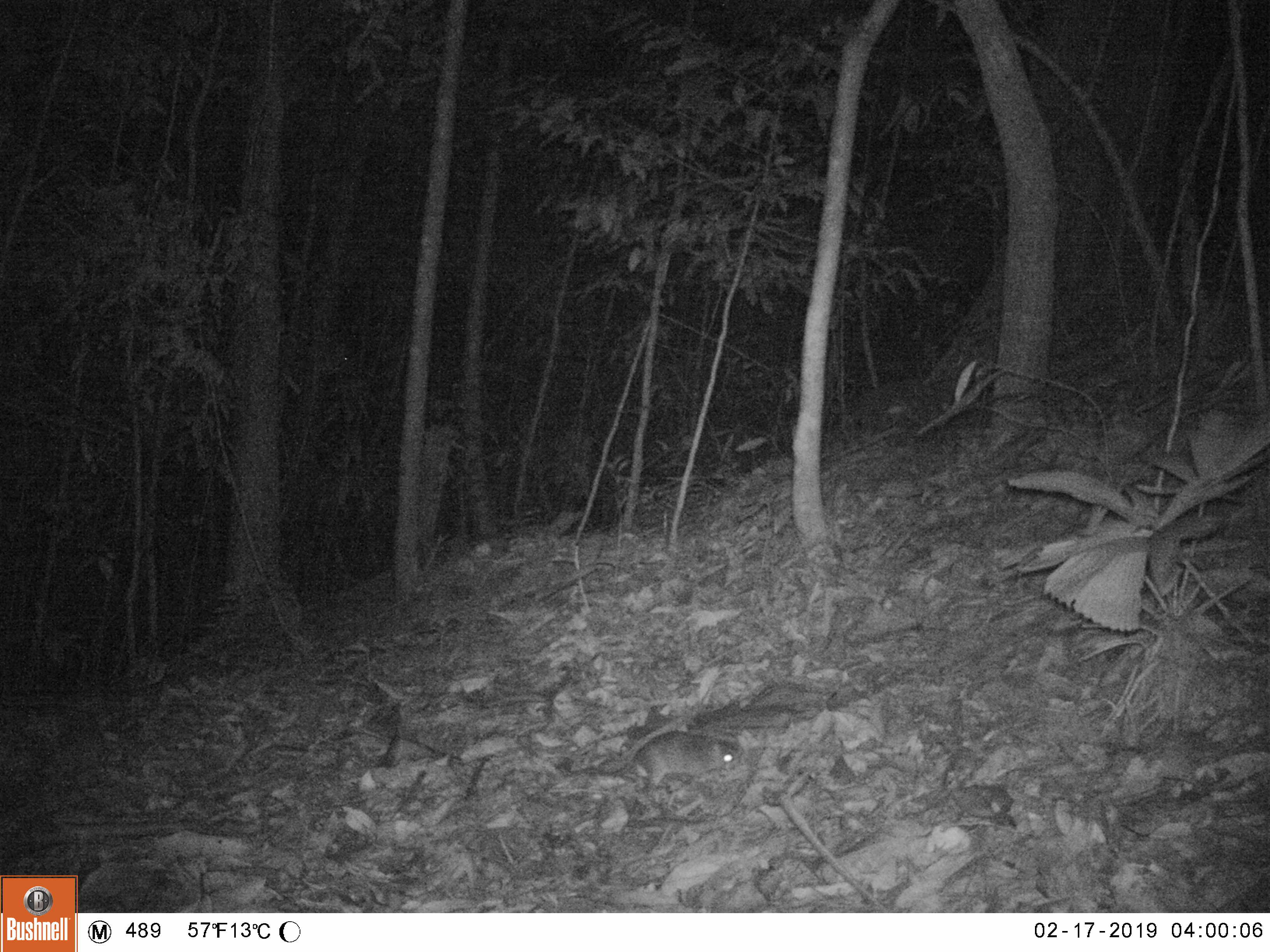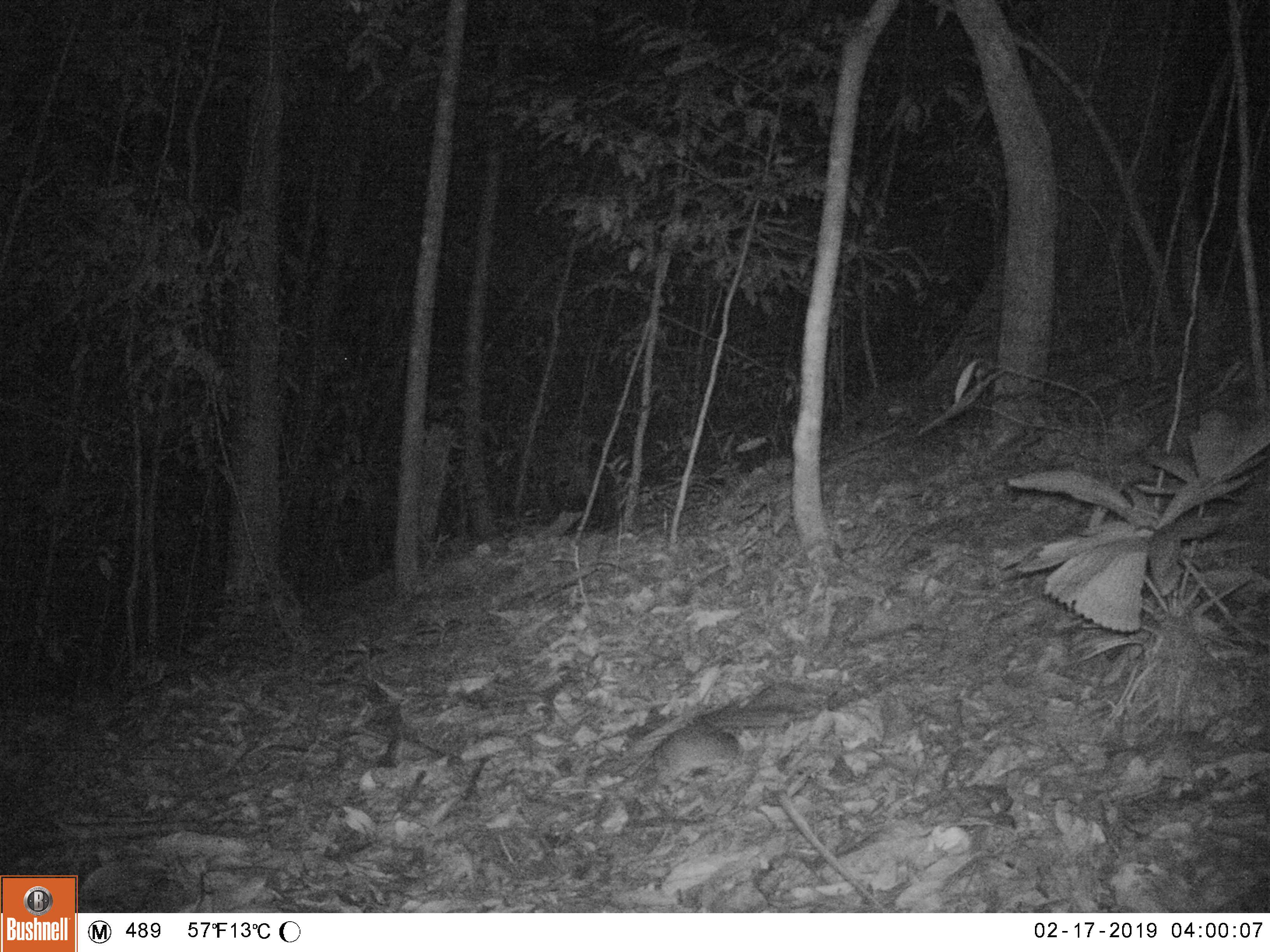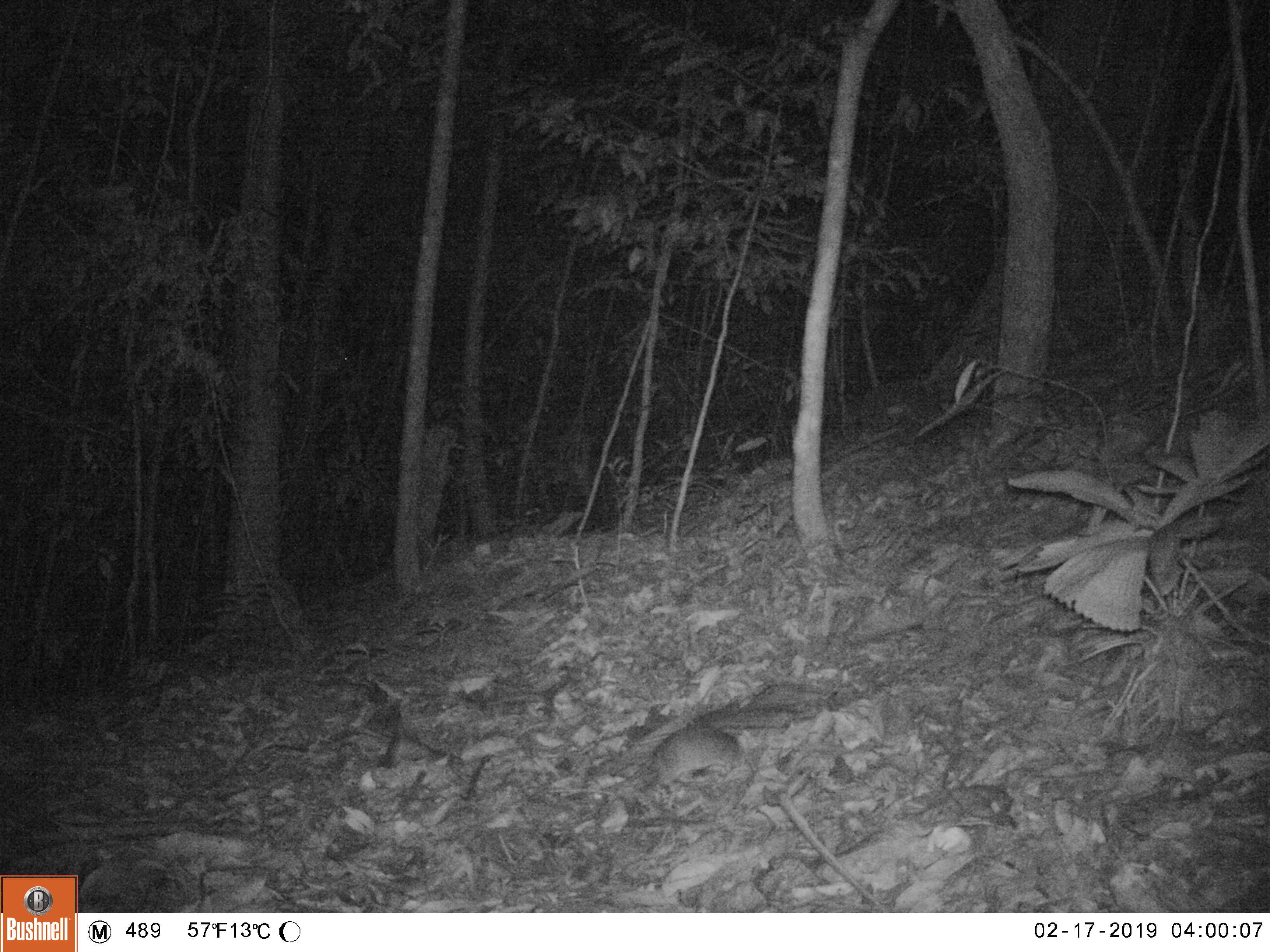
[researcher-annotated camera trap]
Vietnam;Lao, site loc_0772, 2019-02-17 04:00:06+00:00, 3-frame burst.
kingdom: Animalia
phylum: Chordata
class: Mammalia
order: Rodentia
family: Muridae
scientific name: Muridae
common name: old-world mice and rats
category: unidentified murid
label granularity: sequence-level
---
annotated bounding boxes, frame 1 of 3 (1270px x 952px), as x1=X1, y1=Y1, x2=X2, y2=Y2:
unidentified murid: x1=569, y1=730, x2=742, y2=792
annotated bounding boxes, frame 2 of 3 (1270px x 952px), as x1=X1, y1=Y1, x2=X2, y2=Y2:
unidentified murid: x1=619, y1=722, x2=745, y2=790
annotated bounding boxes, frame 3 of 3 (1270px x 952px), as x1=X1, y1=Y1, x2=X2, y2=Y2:
unidentified murid: x1=600, y1=724, x2=744, y2=791